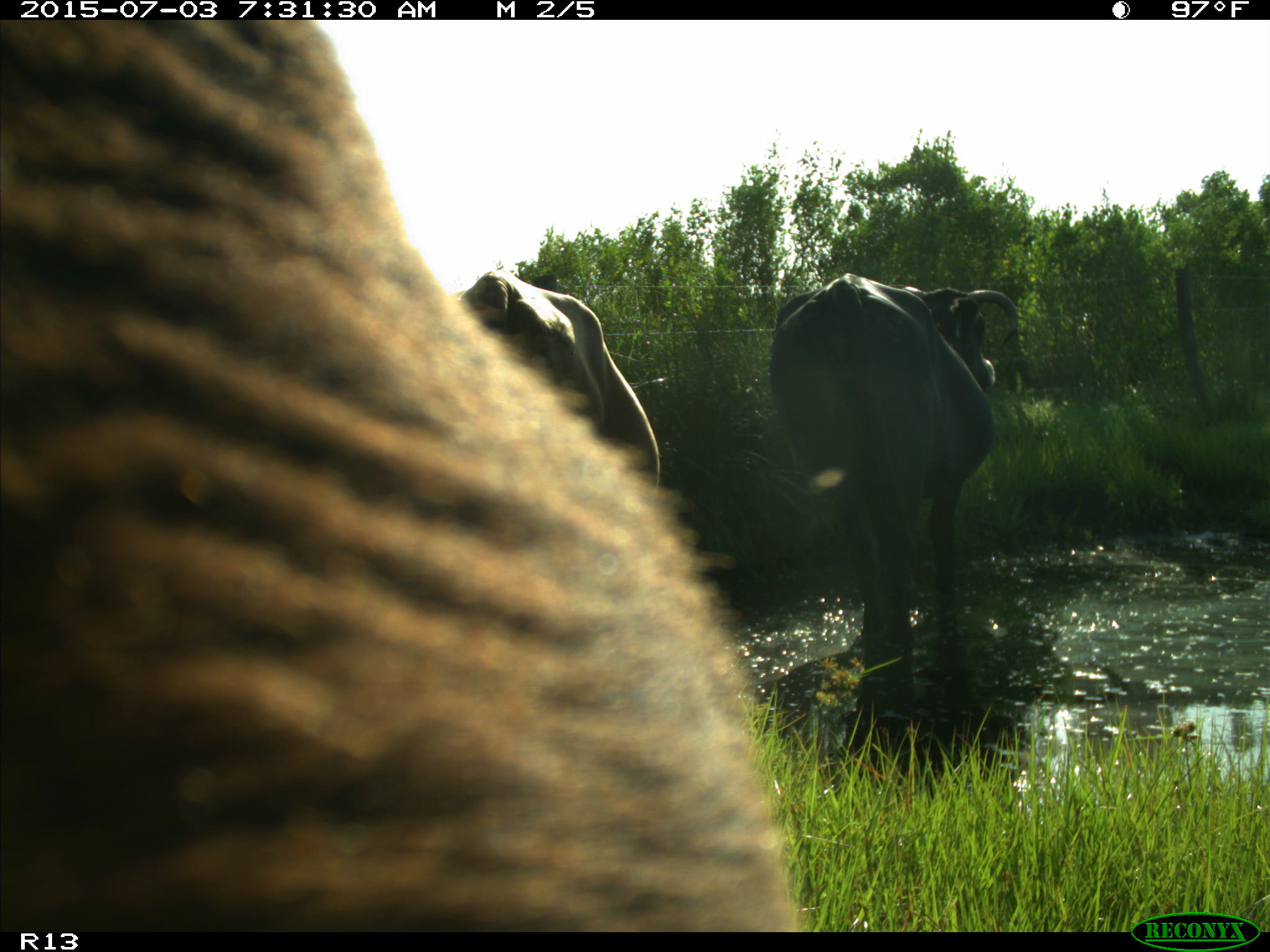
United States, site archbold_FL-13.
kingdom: Animalia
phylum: Chordata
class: Mammalia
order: Artiodactyla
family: Bovidae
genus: Bos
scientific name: Bos taurus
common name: domestic cow